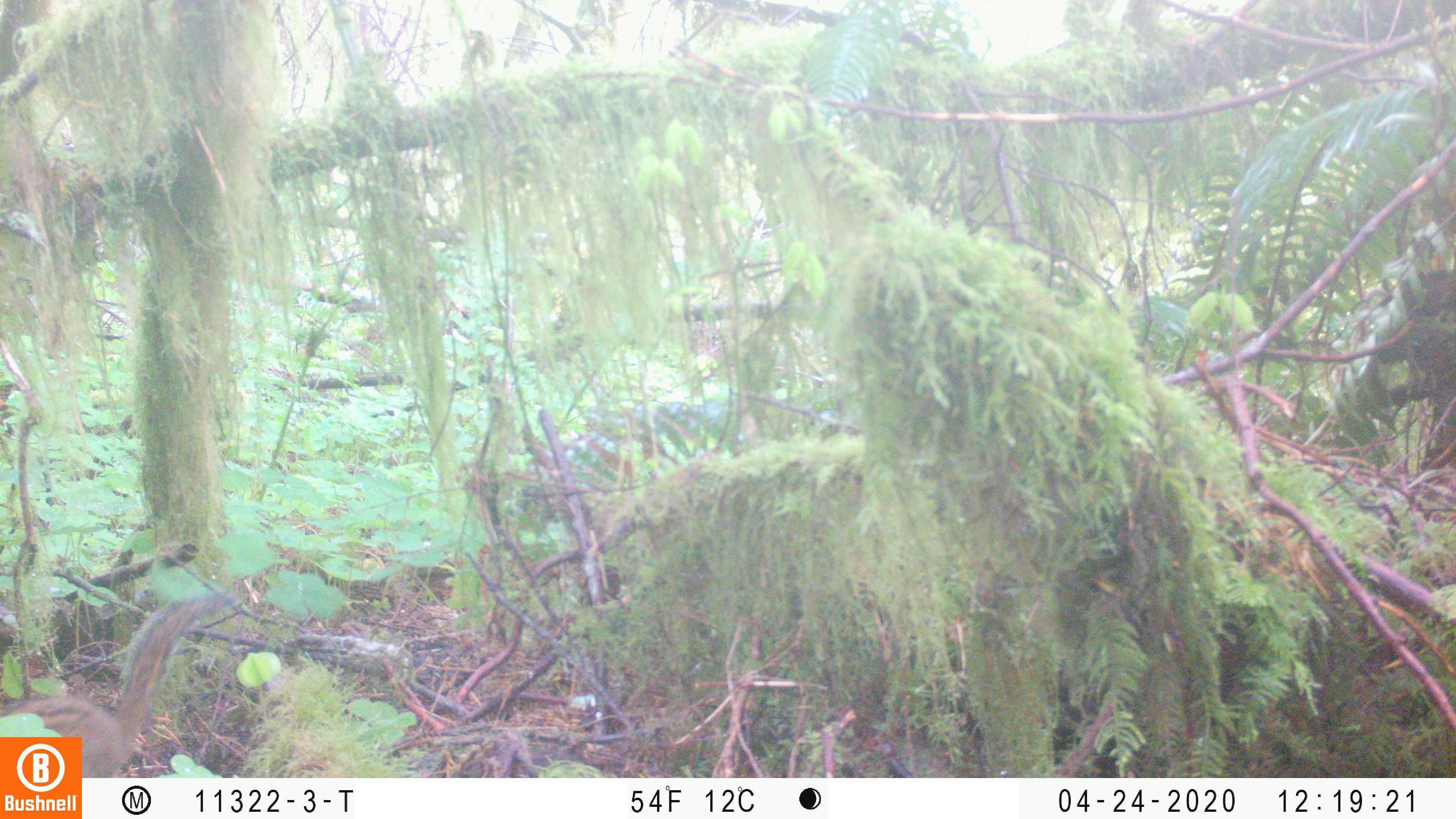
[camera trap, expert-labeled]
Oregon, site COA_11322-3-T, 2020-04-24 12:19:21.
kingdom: Animalia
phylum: Chordata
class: Mammalia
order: Rodentia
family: Sciuridae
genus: Neotamias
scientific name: Neotamias townsendii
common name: townsend's chipmunk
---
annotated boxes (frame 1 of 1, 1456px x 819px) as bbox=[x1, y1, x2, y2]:
townsend's chipmunk: bbox=[0, 588, 235, 732]